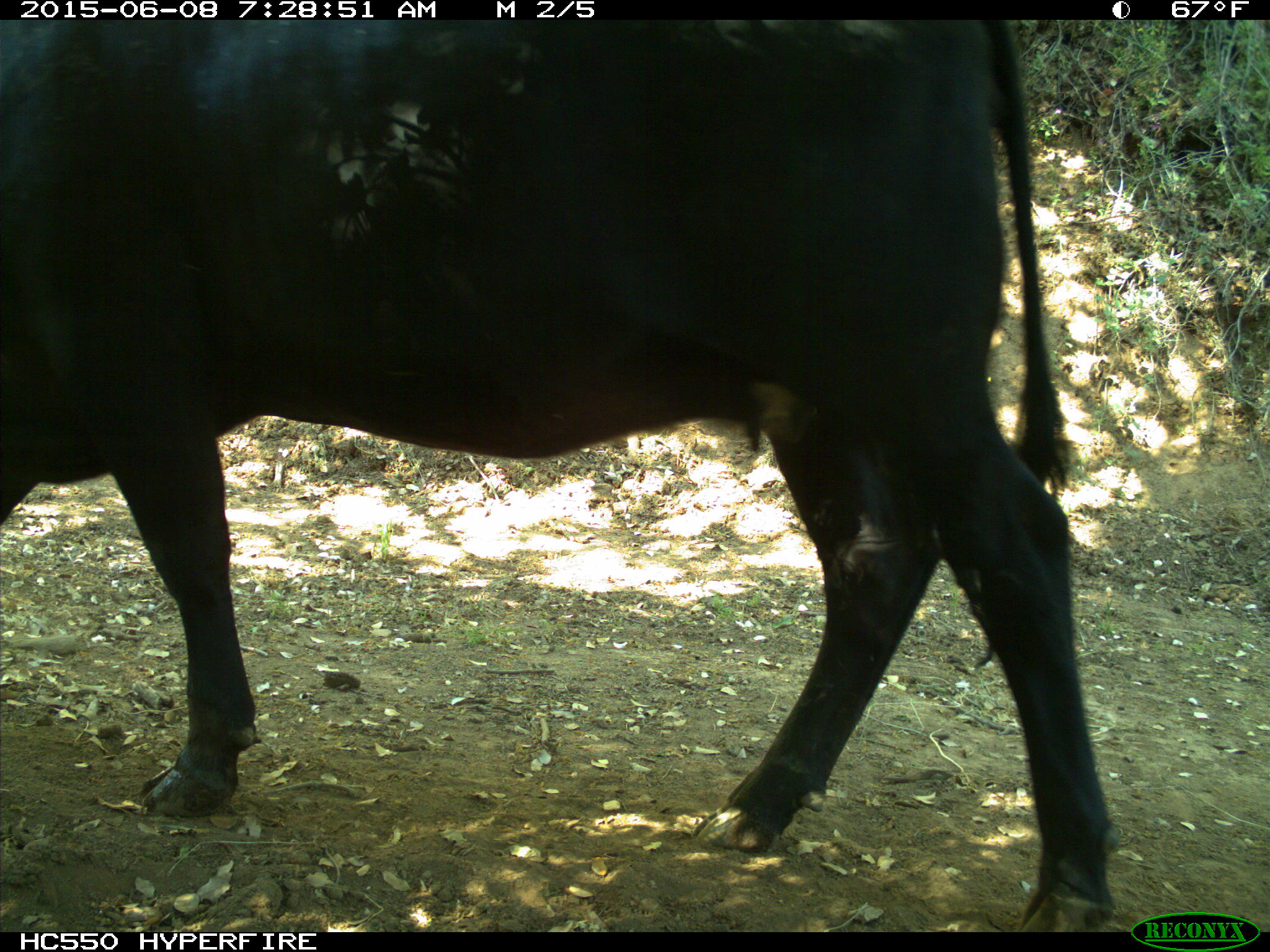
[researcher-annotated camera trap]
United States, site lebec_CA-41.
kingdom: Animalia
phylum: Chordata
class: Mammalia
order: Artiodactyla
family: Bovidae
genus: Bos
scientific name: Bos taurus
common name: domestic cow